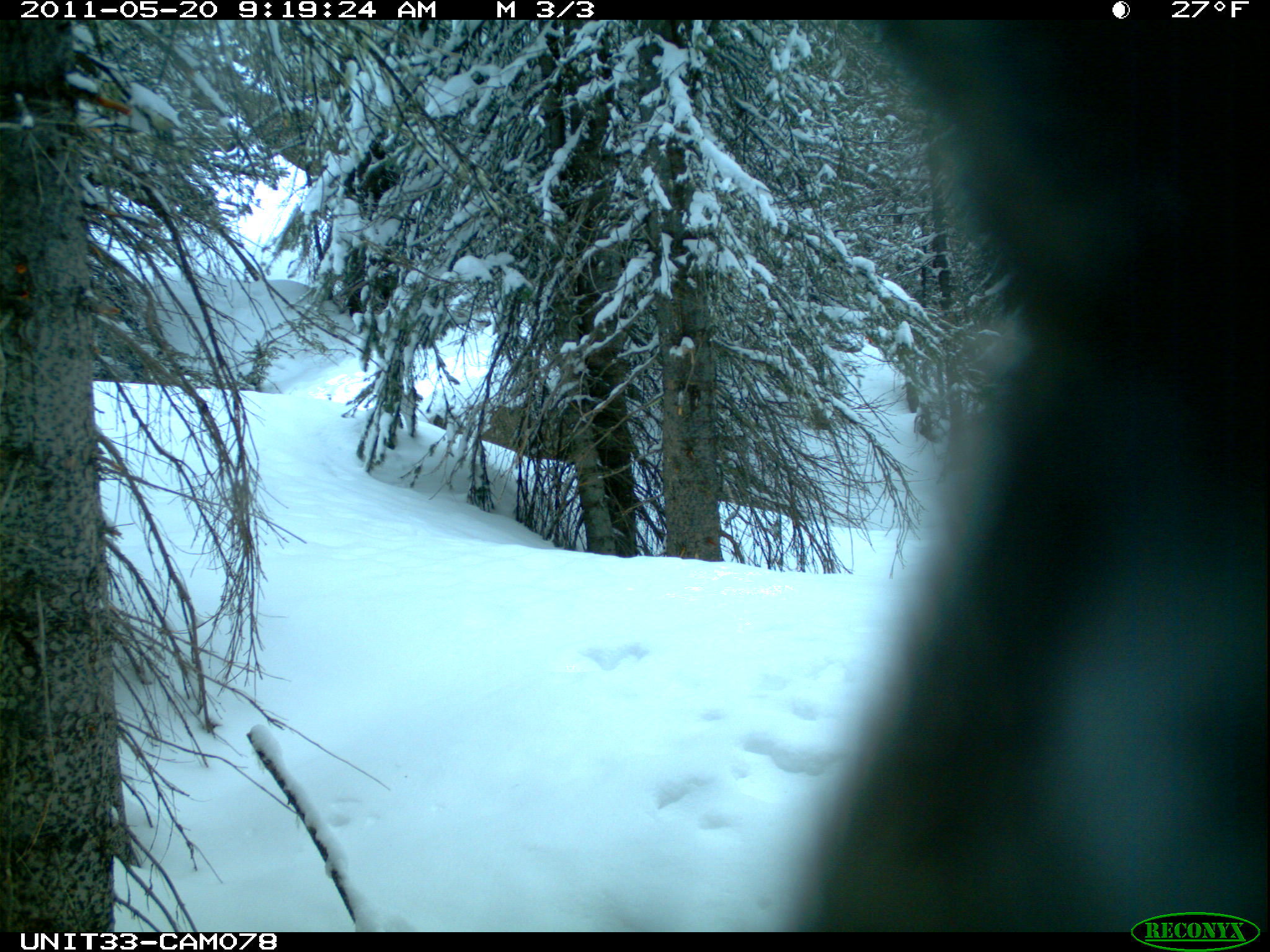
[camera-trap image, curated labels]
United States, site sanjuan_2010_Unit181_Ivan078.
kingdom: Animalia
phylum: Chordata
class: Aves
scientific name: Aves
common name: birds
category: unidentified bird